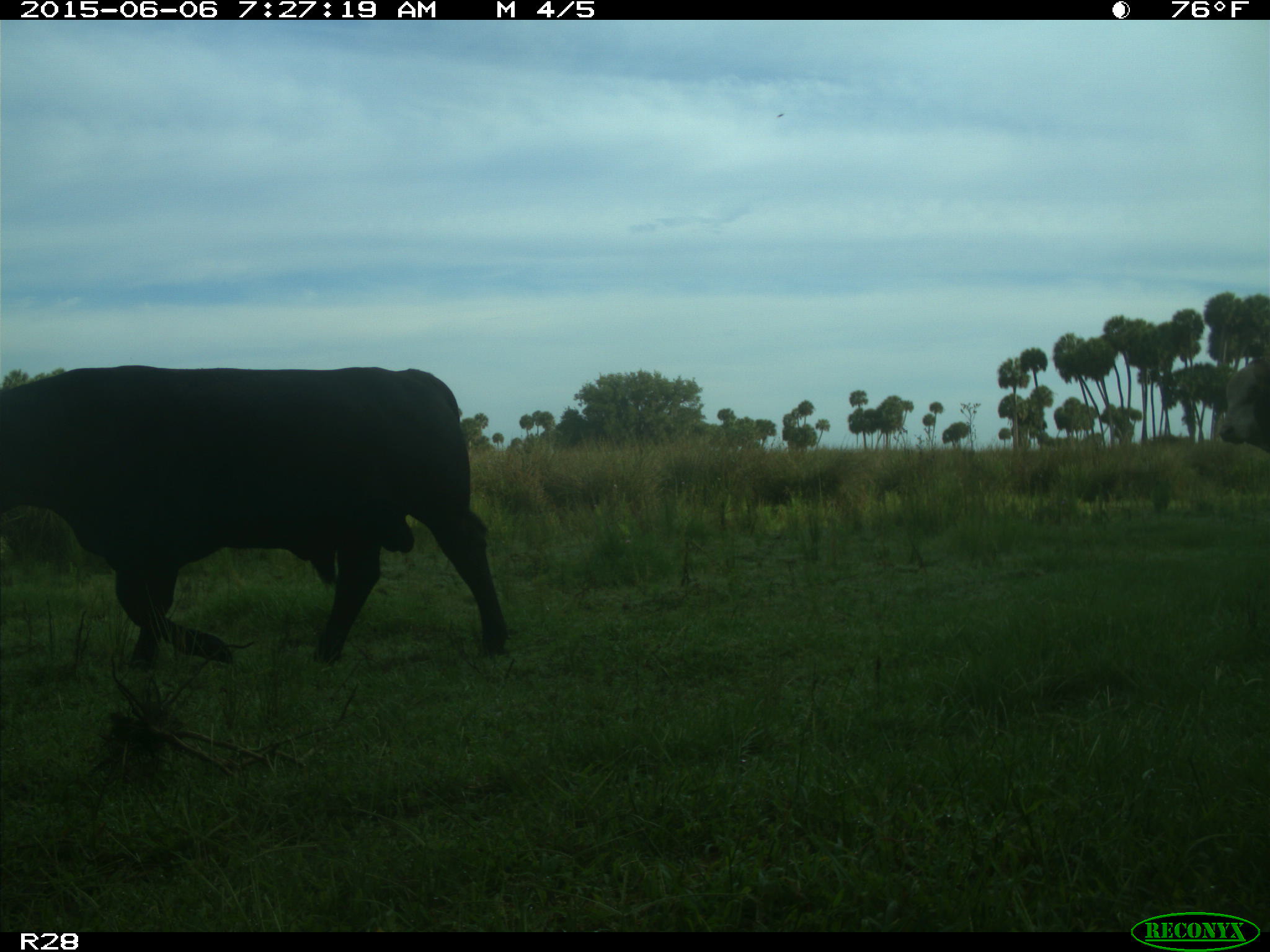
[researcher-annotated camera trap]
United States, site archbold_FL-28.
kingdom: Animalia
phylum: Chordata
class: Mammalia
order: Artiodactyla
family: Bovidae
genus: Bos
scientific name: Bos taurus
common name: domestic cow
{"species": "Bos taurus (domestic cow)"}